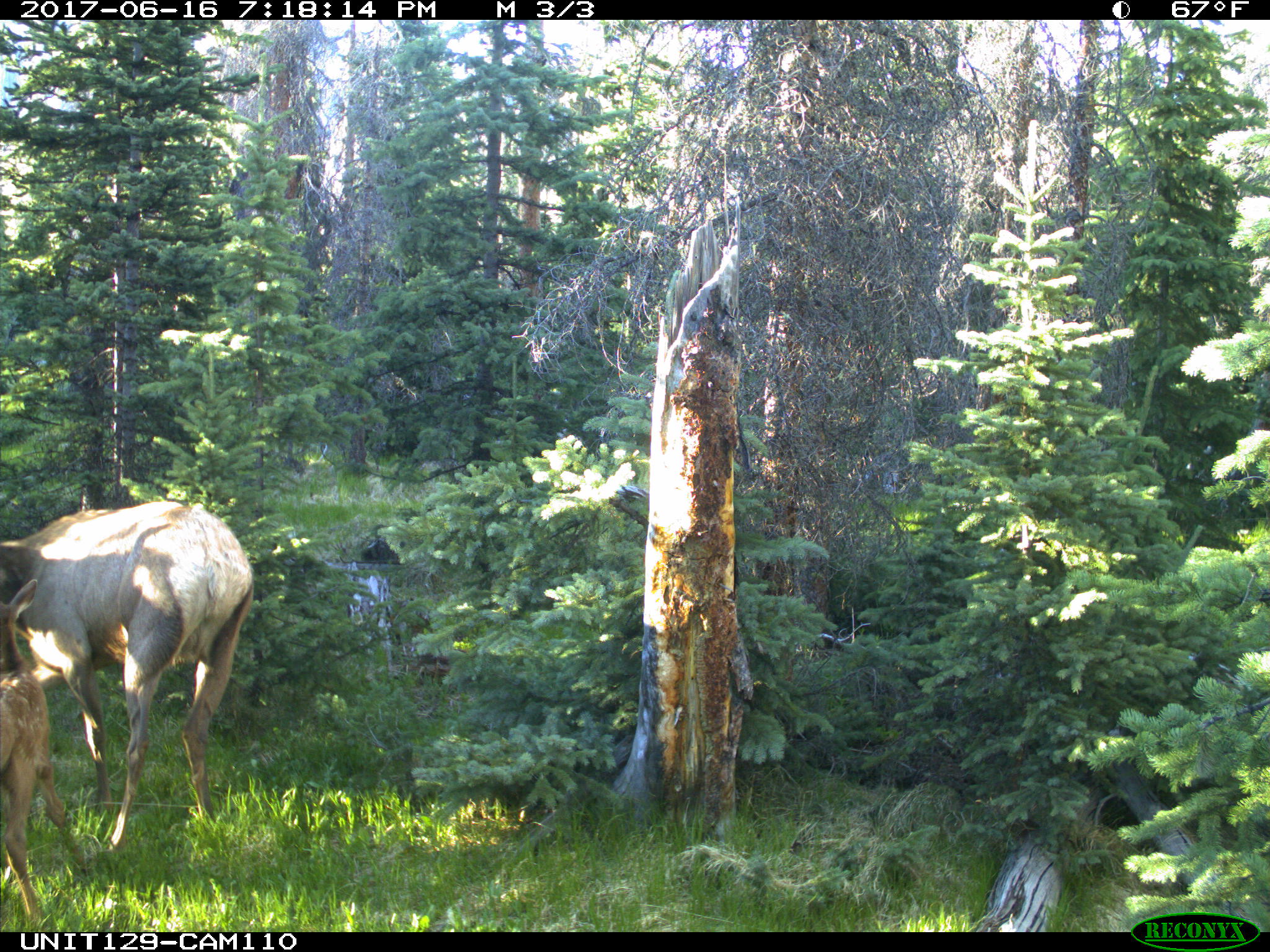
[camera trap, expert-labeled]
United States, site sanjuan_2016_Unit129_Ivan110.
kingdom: Animalia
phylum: Chordata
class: Mammalia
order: Artiodactyla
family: Cervidae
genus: Cervus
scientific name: Cervus elaphus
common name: red deer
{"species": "Cervus elaphus (red deer)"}